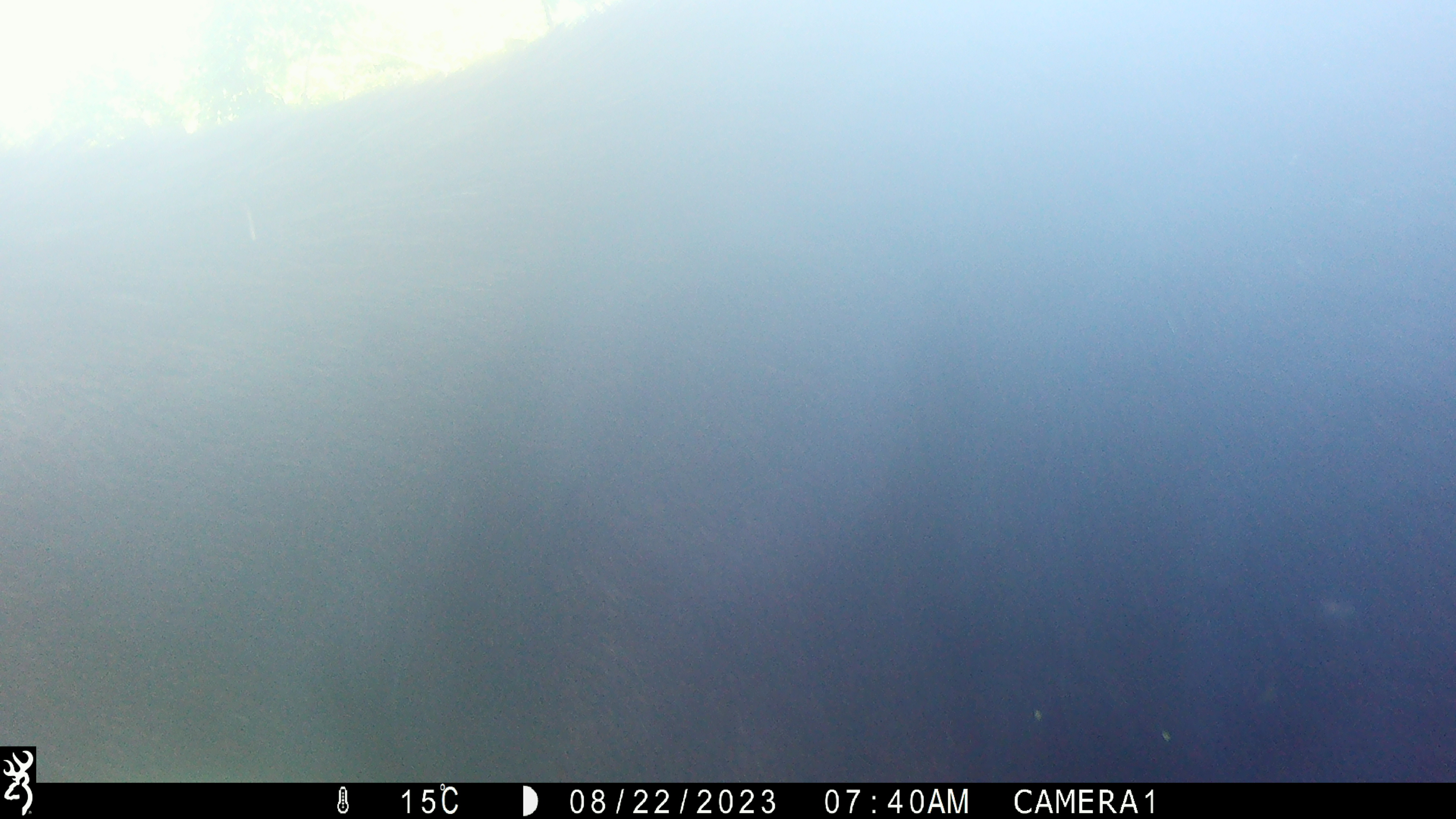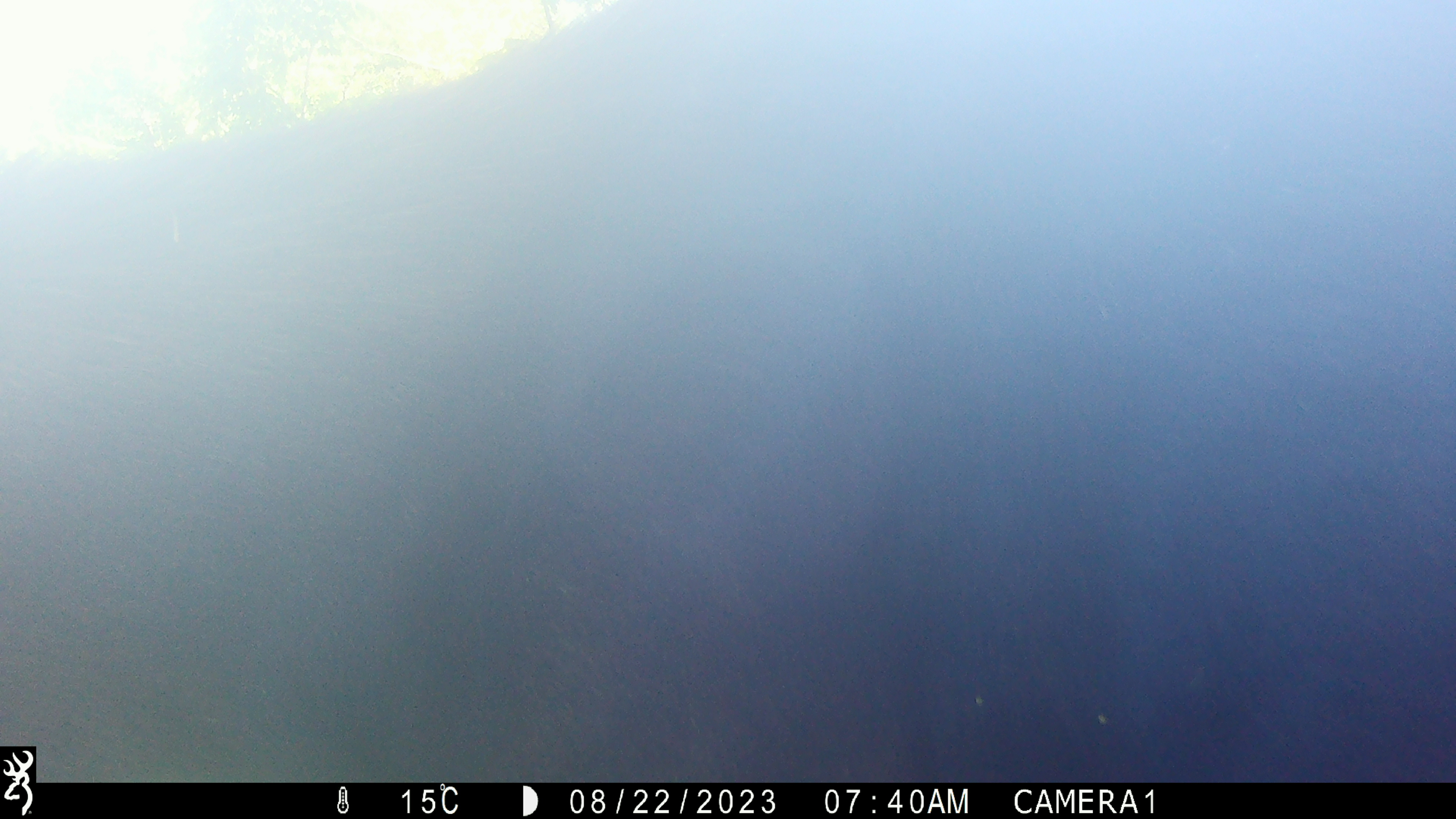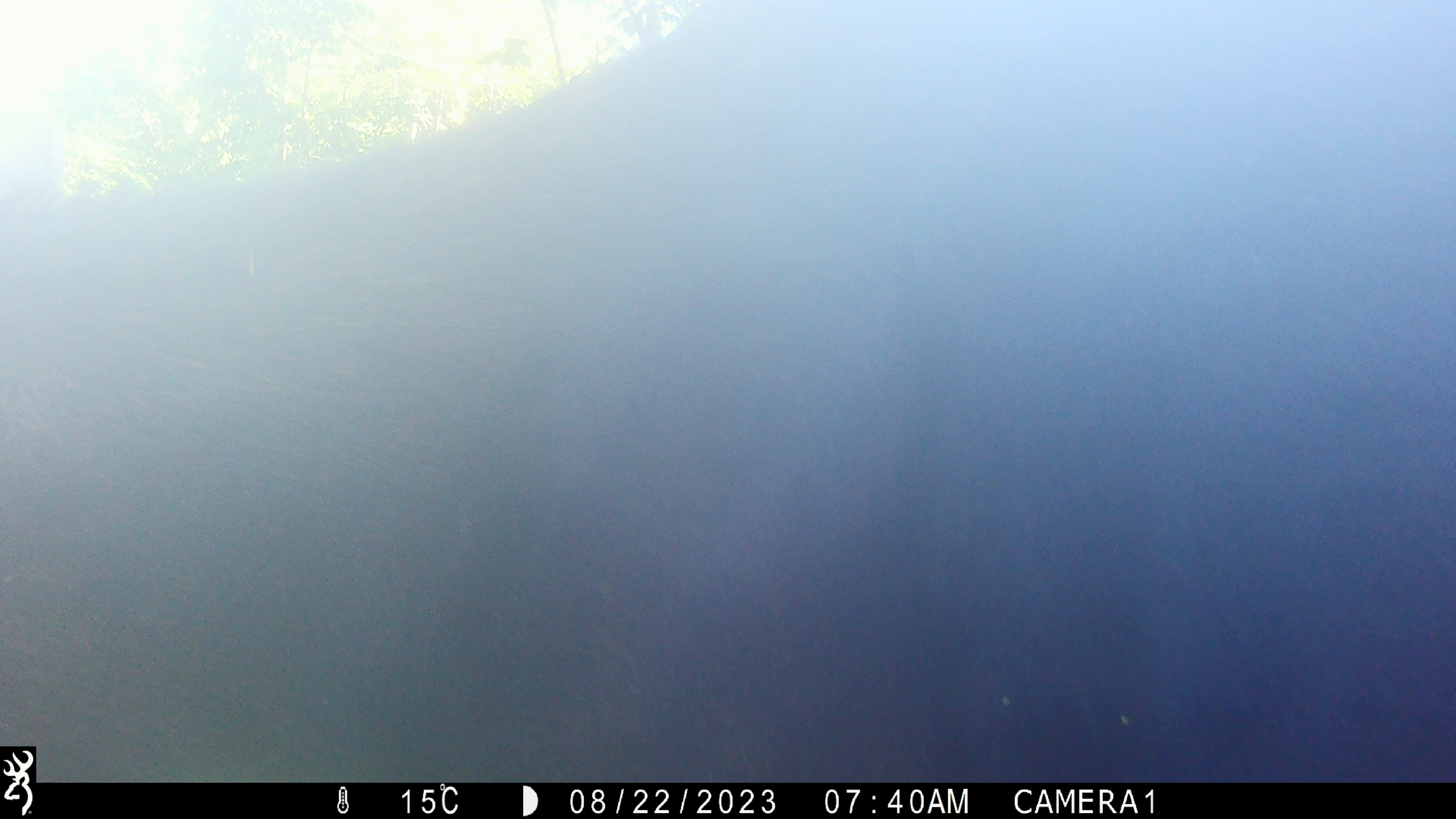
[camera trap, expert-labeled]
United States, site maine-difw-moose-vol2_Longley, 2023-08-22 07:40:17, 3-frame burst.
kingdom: Animalia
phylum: Chordata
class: Mammalia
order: Artiodactyla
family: Cervidae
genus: Alces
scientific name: Alces alces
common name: moose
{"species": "moose (Alces alces)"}